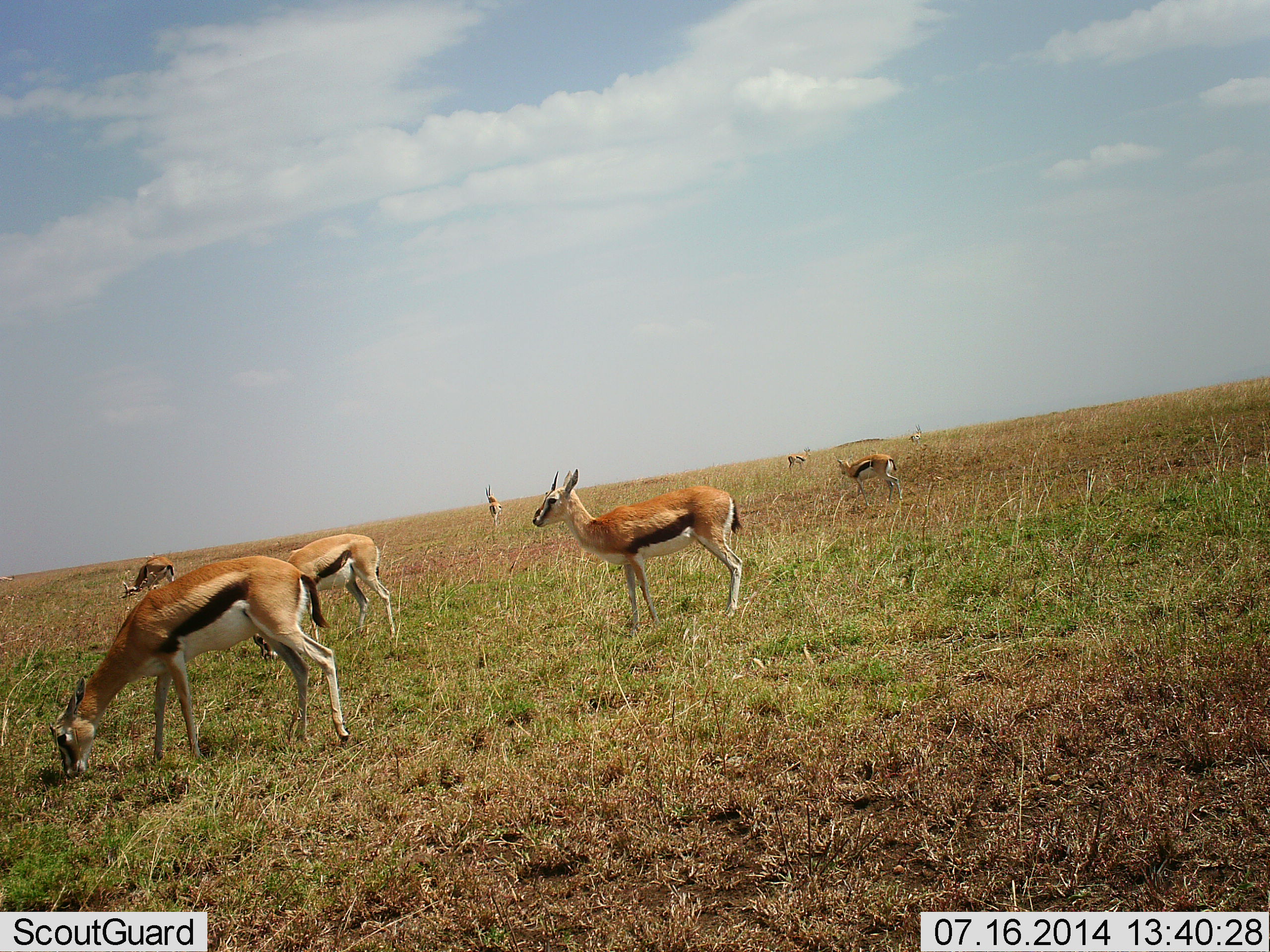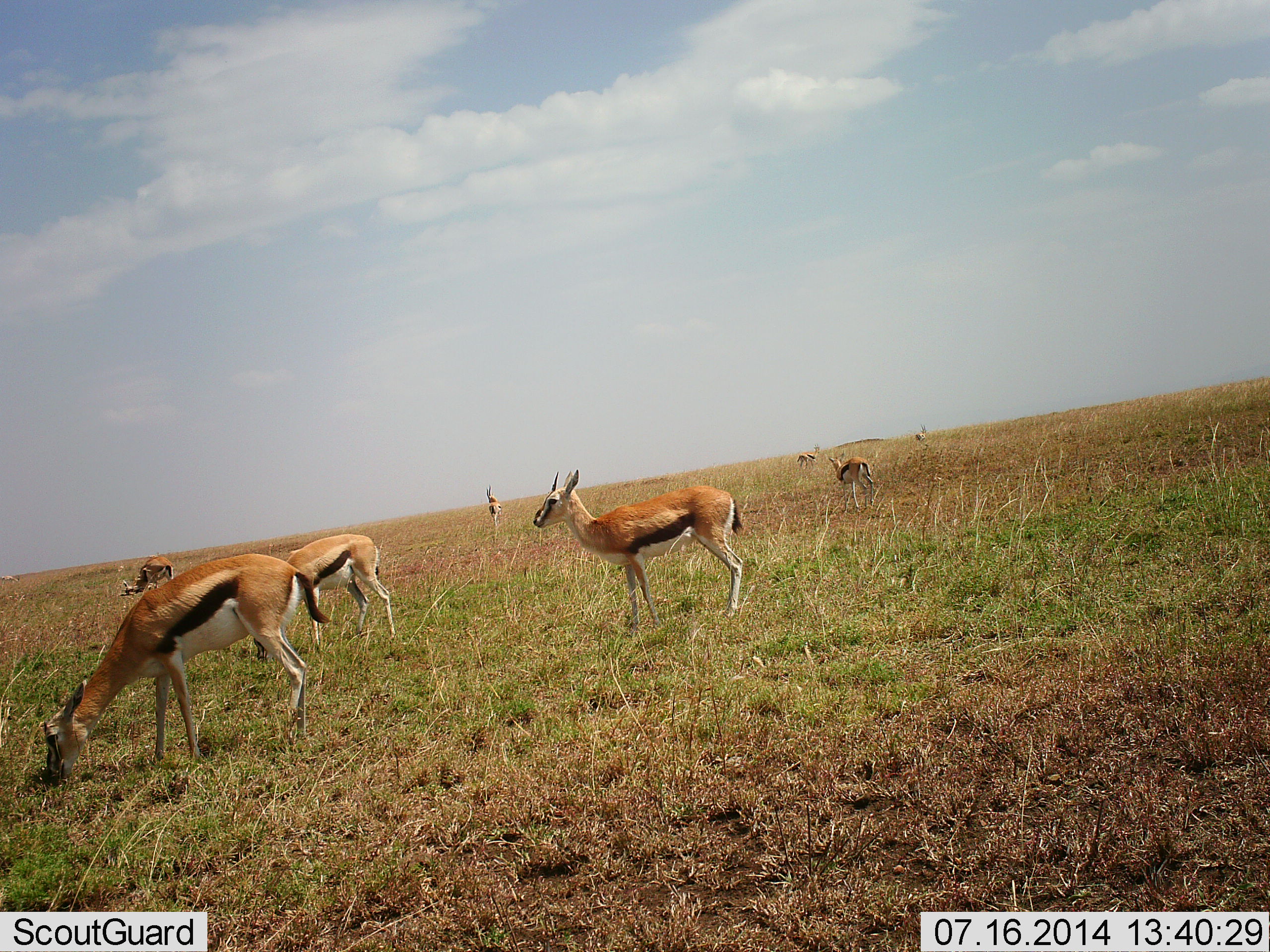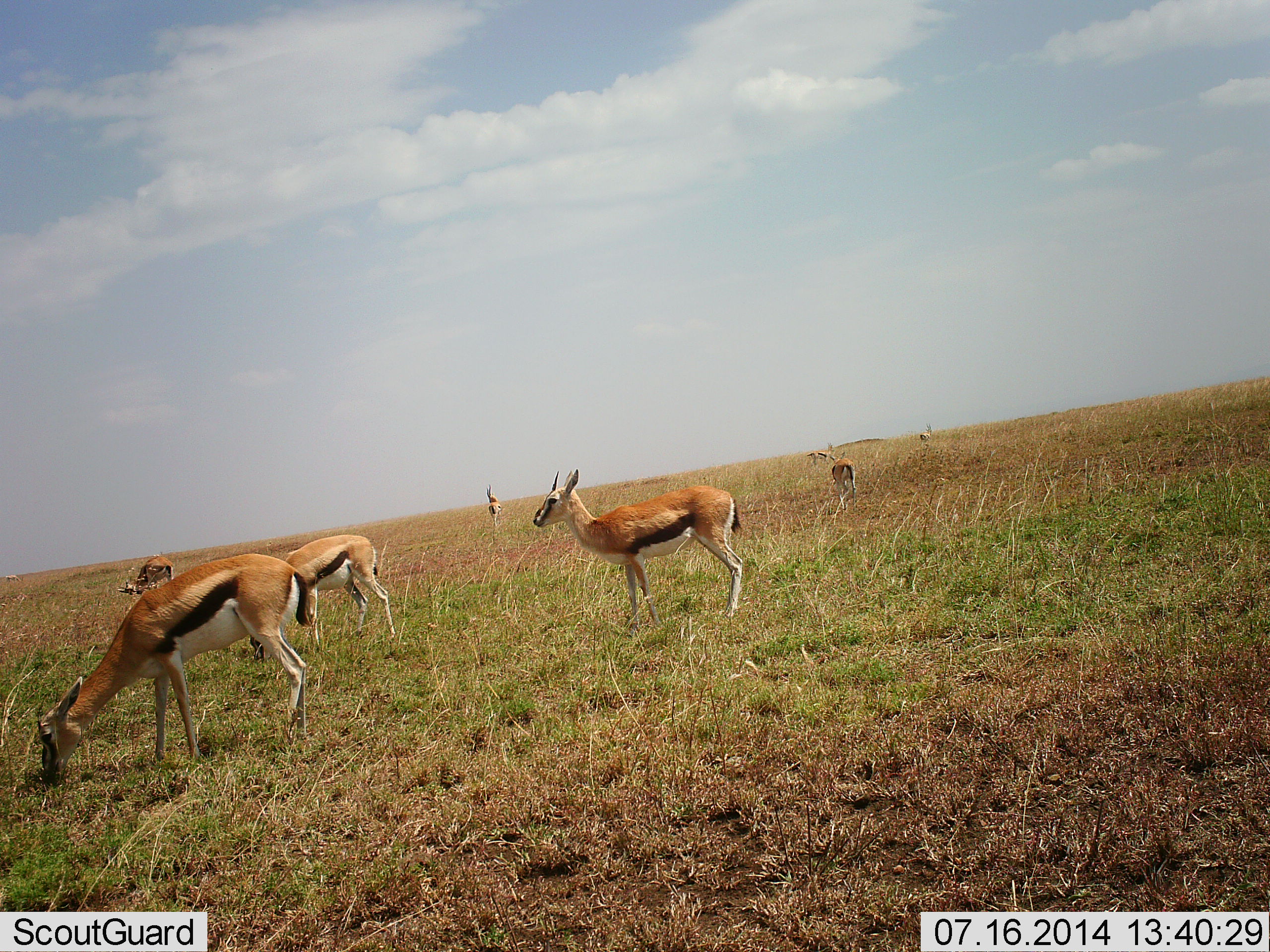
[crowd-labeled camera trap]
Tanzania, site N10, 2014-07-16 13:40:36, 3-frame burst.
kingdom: Animalia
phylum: Chordata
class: Mammalia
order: Artiodactyla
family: Bovidae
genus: Eudorcas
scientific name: Eudorcas thomsonii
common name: thomson's gazelle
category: gazellethomsons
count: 8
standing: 80%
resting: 0%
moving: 50%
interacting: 0%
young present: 0%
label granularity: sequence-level